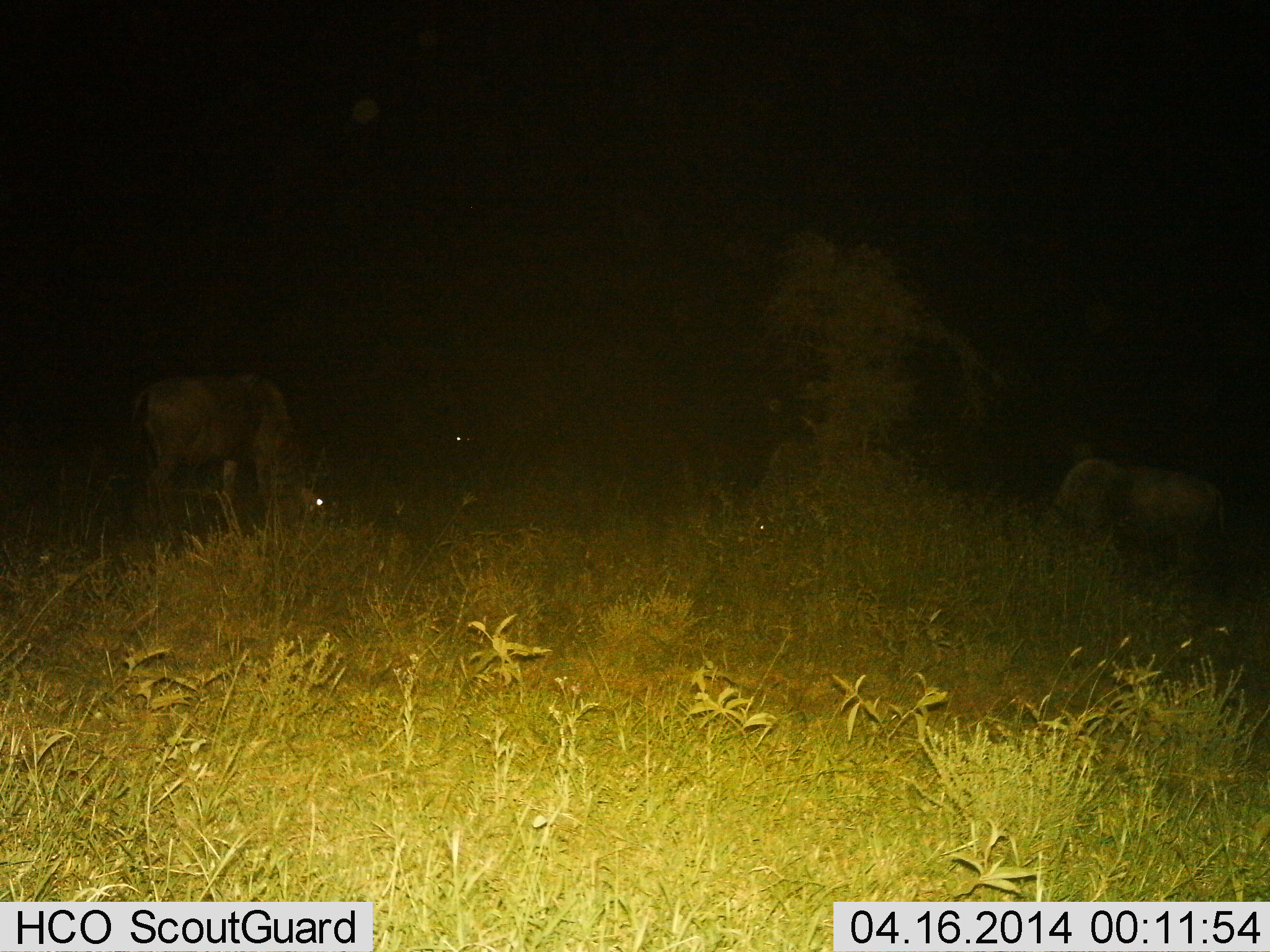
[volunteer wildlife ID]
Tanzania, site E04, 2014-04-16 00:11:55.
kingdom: Animalia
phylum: Chordata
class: Mammalia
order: Artiodactyla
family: Bovidae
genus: Connochaetes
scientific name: Connochaetes taurinus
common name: blue wildebeest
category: wildebeest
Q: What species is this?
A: Wildebeest (blue wildebeest) (Connochaetes taurinus).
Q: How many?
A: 2.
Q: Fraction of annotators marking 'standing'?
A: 10%.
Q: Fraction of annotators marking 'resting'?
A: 0%.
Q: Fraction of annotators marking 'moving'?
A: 0%.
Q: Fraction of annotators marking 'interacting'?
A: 0%.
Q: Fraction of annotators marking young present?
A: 0%.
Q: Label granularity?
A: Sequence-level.